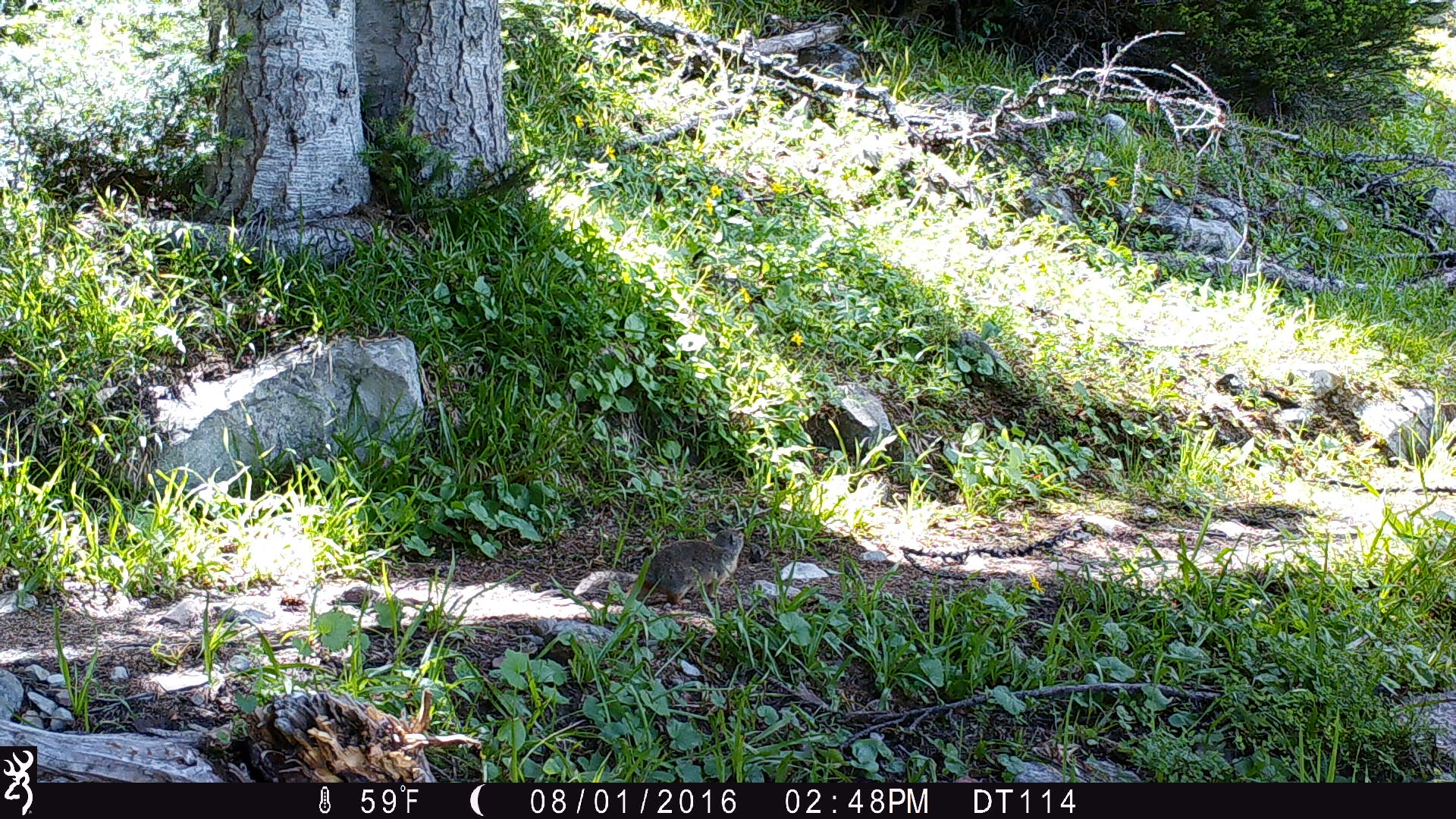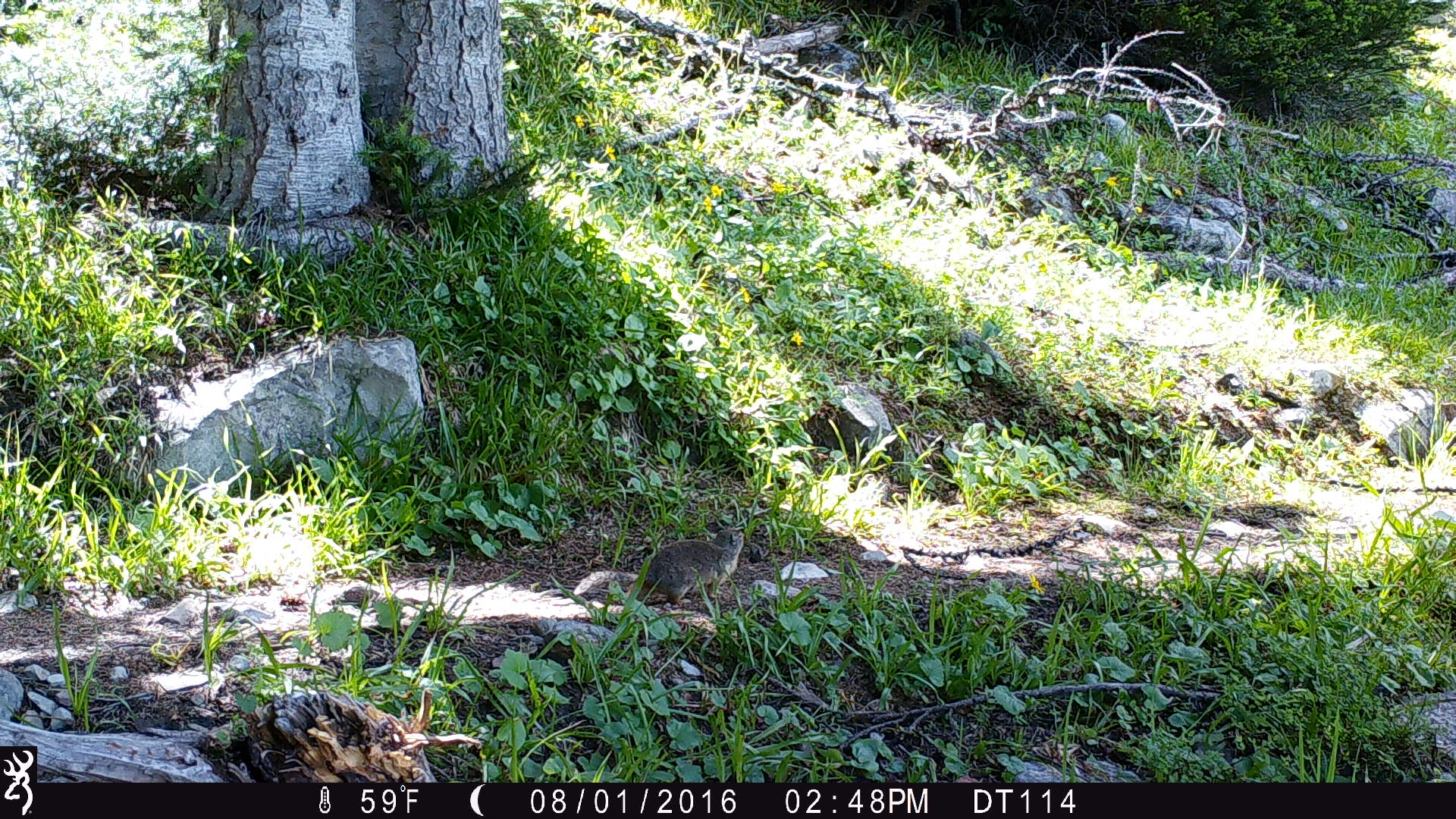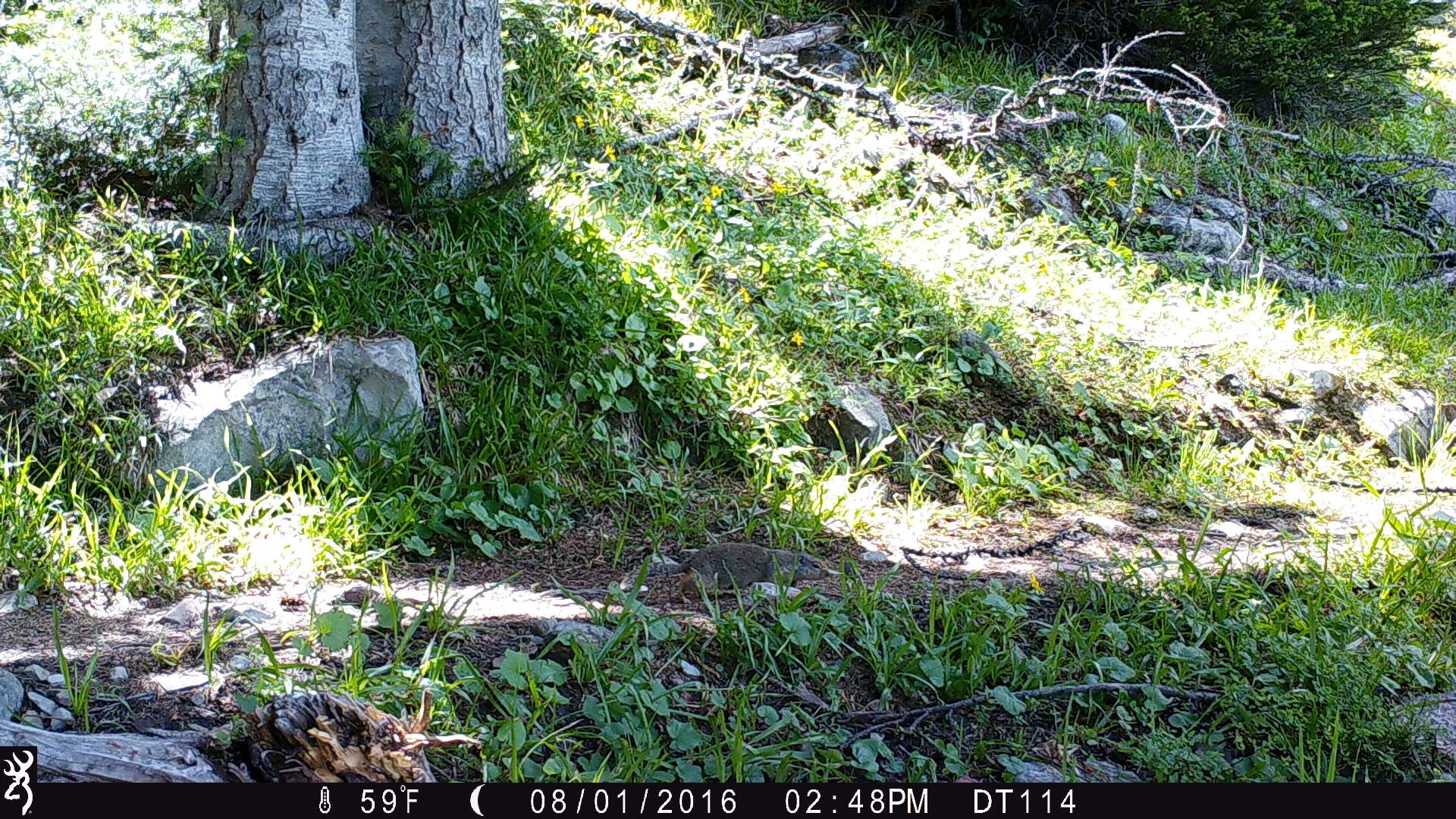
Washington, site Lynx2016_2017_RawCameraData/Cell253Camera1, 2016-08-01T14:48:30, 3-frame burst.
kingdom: Animalia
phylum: Chordata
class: Mammalia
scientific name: Mammalia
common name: small mammal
Small mammal (Mammalia). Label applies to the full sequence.